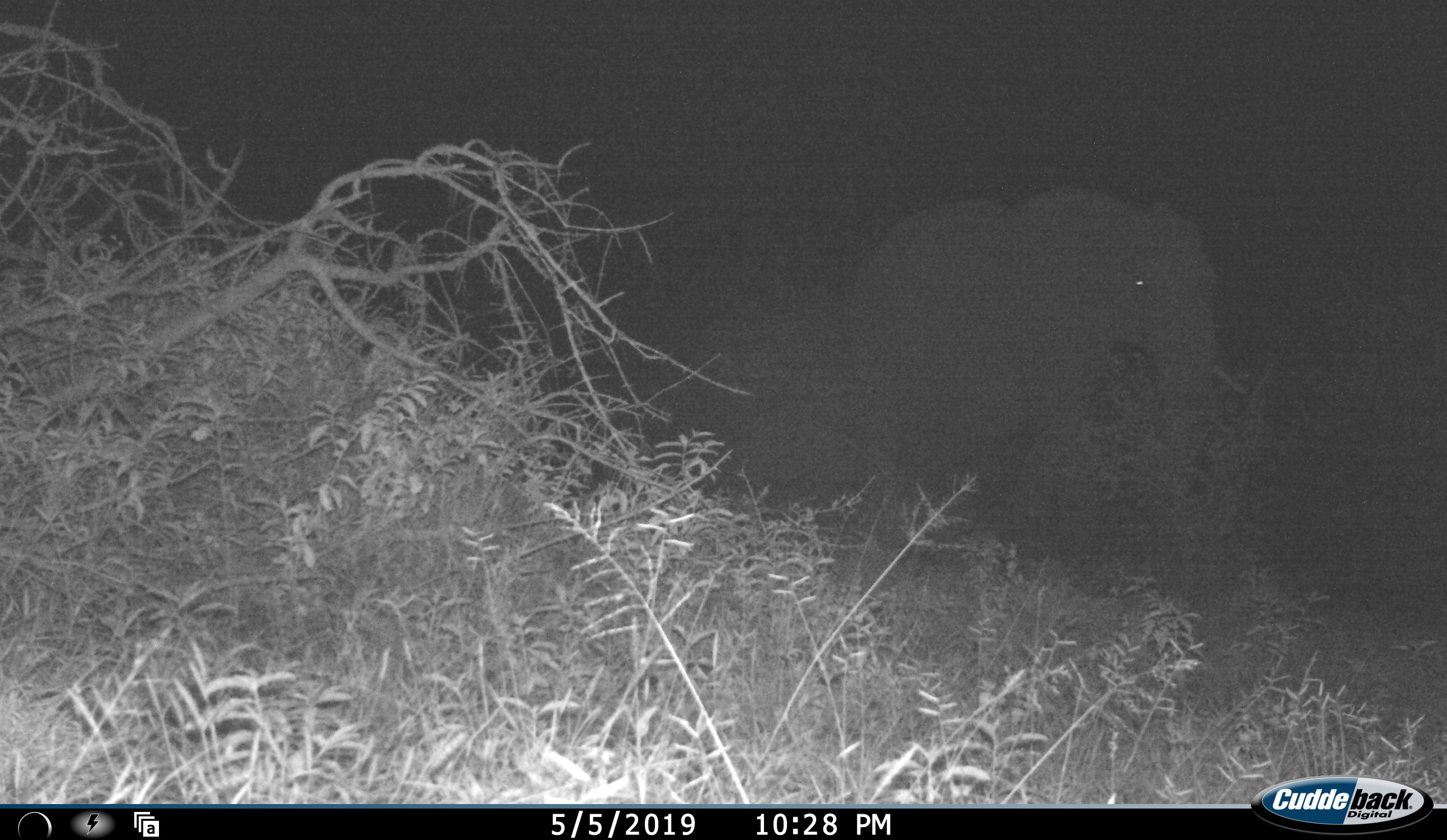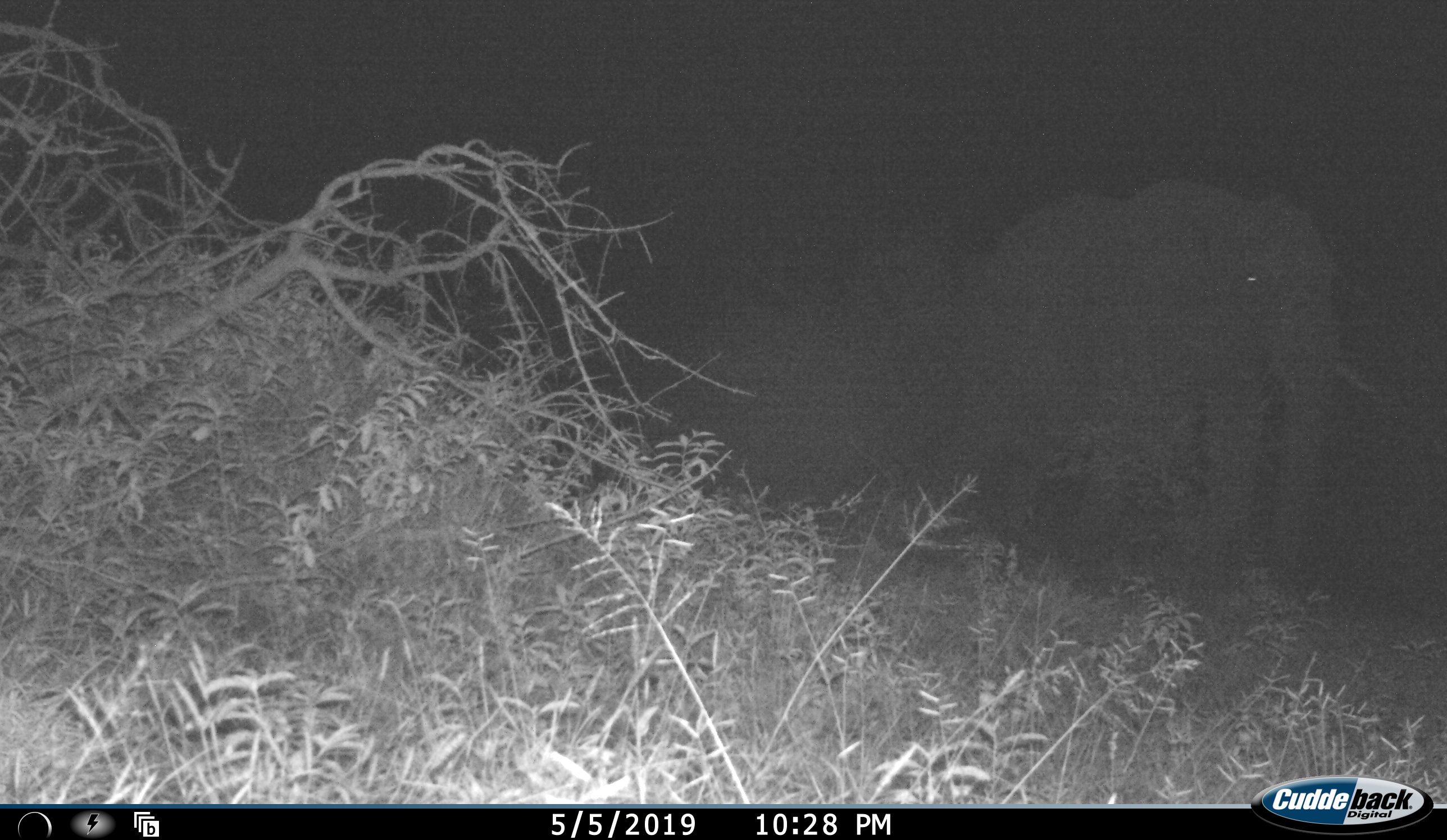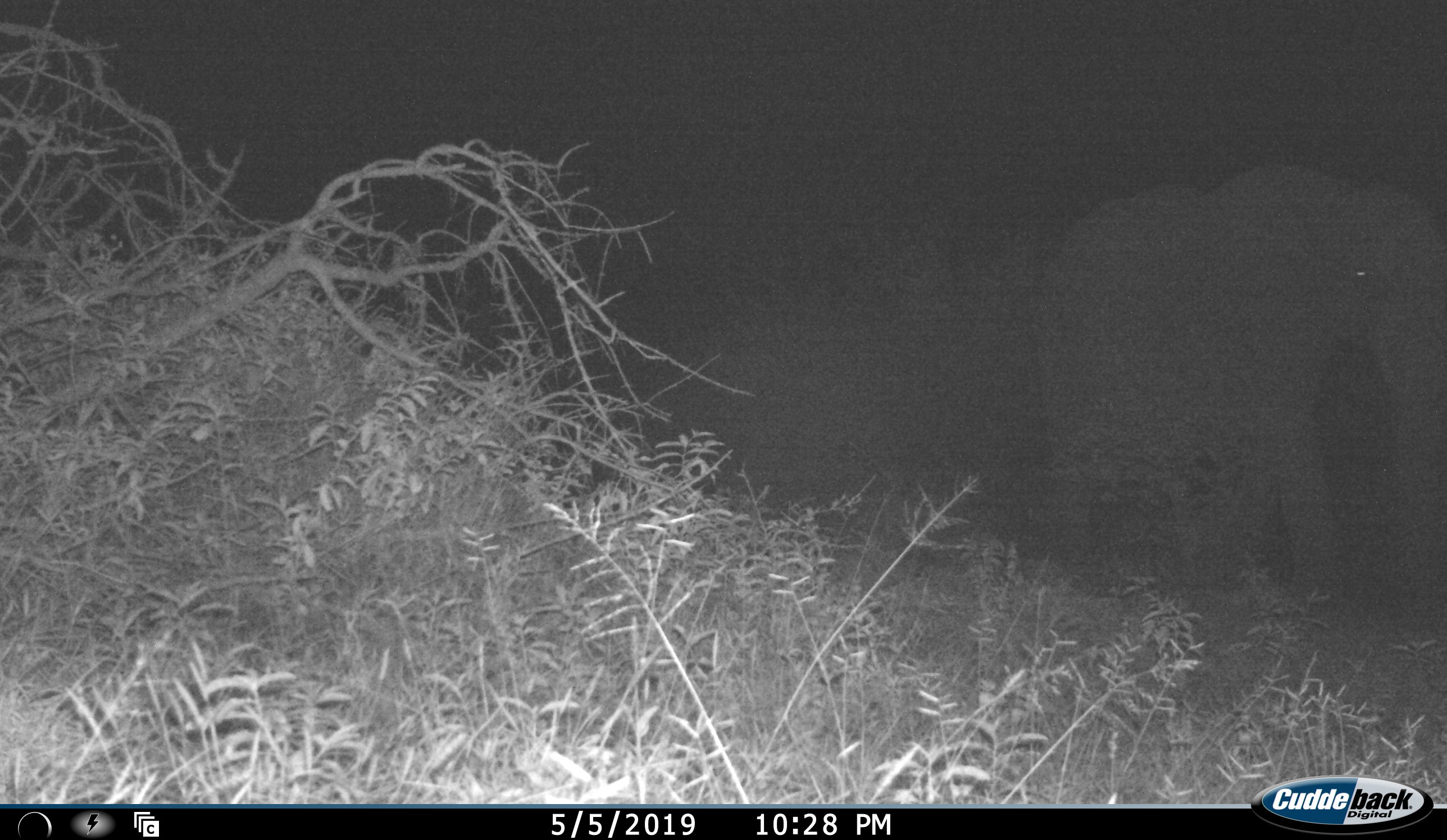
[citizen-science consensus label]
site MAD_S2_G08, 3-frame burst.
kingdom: Animalia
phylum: Chordata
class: Mammalia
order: Proboscidea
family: Elephantidae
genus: Loxodonta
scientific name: Loxodonta africana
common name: african bush elephant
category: elephant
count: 1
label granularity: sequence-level